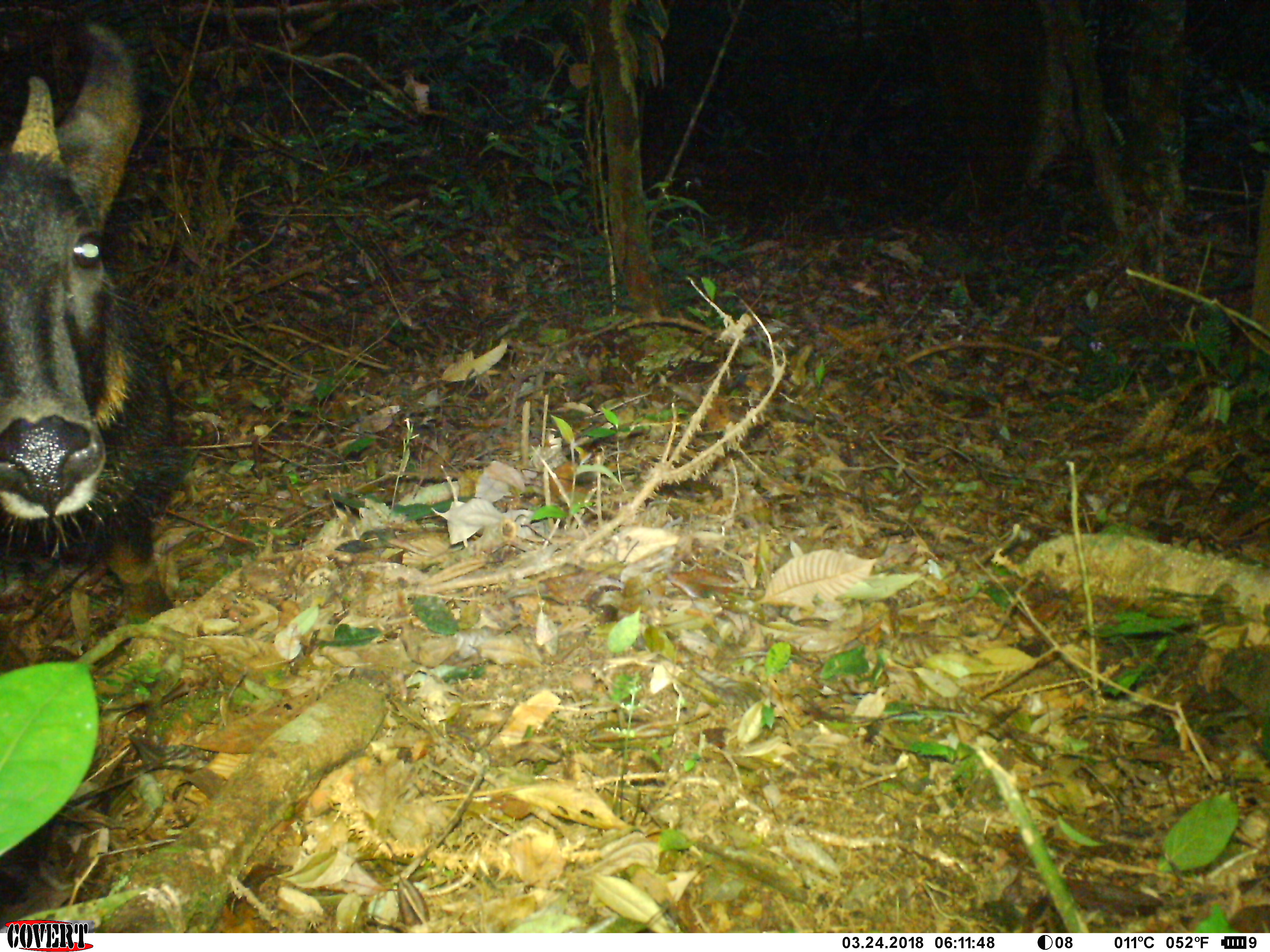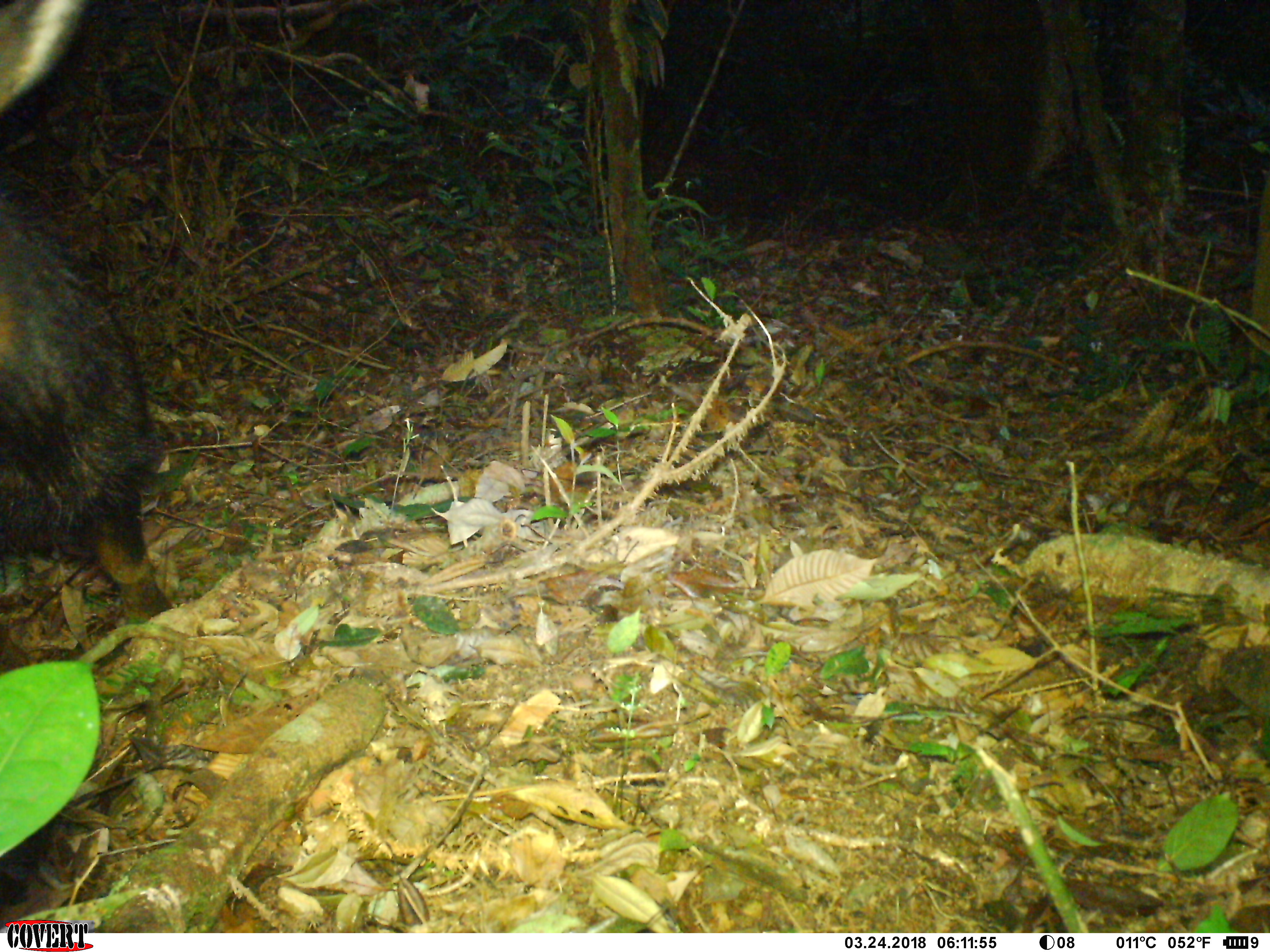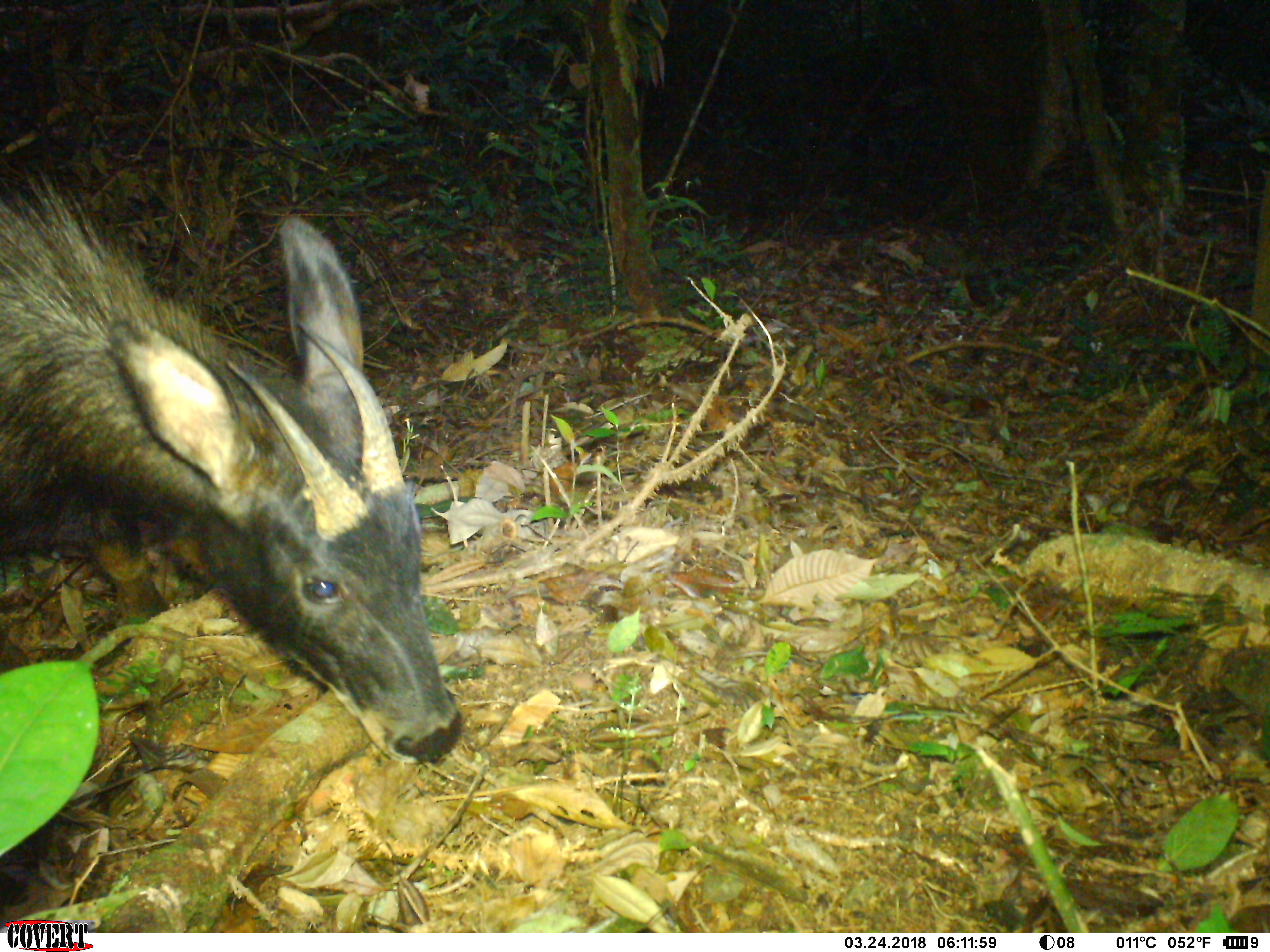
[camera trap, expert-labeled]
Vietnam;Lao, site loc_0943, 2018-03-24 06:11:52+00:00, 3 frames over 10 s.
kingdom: Animalia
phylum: Chordata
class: Mammalia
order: Artiodactyla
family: Bovidae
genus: Capricornis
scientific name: Capricornis sumatraensis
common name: chinese serow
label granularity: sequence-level